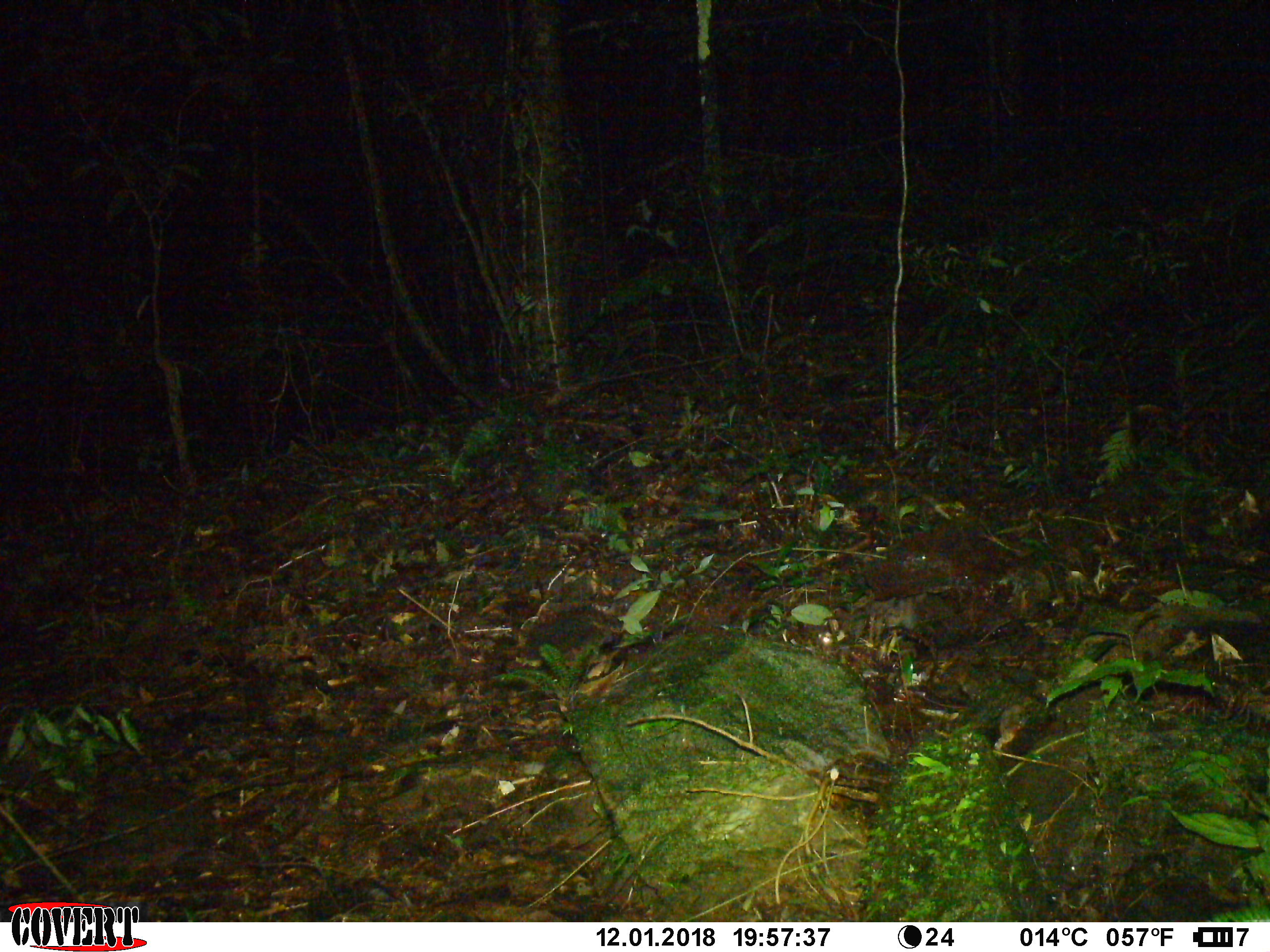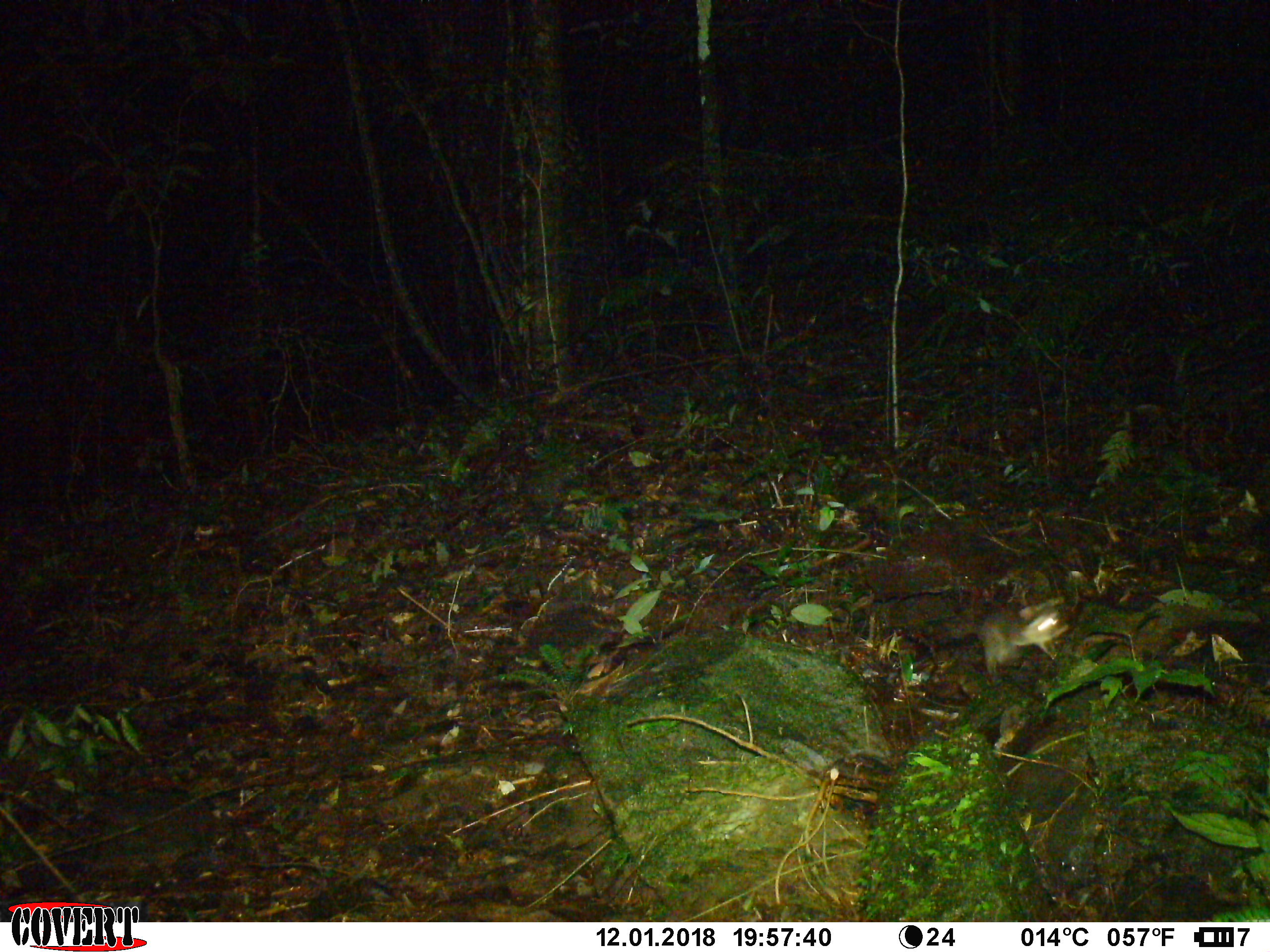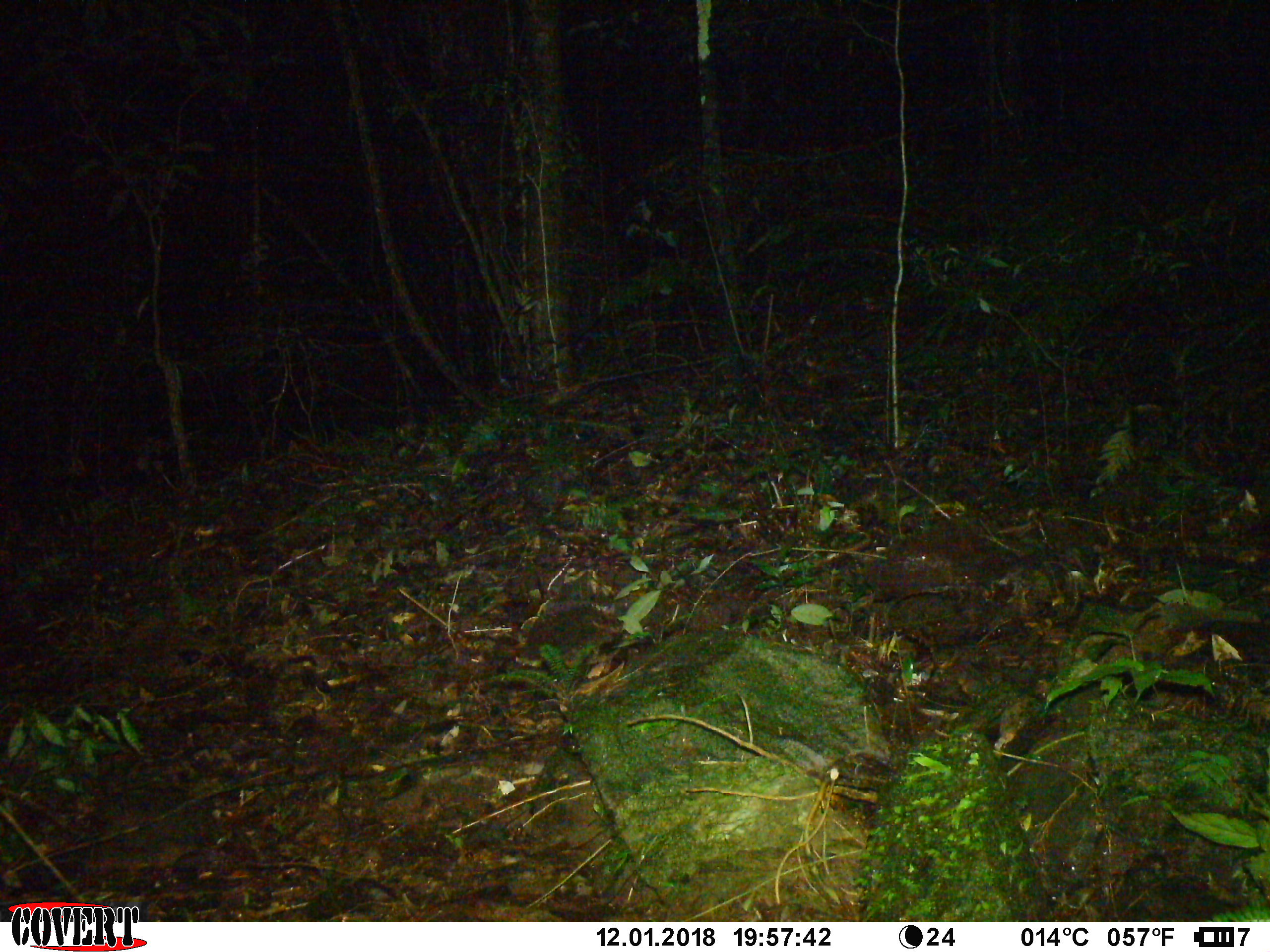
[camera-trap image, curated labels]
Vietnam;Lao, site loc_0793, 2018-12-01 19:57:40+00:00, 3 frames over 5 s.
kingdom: Animalia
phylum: Chordata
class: Mammalia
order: Carnivora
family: Mustelidae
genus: Melogale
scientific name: Melogale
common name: ferret badger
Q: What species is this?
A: Ferret badger (Melogale).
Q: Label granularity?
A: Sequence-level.